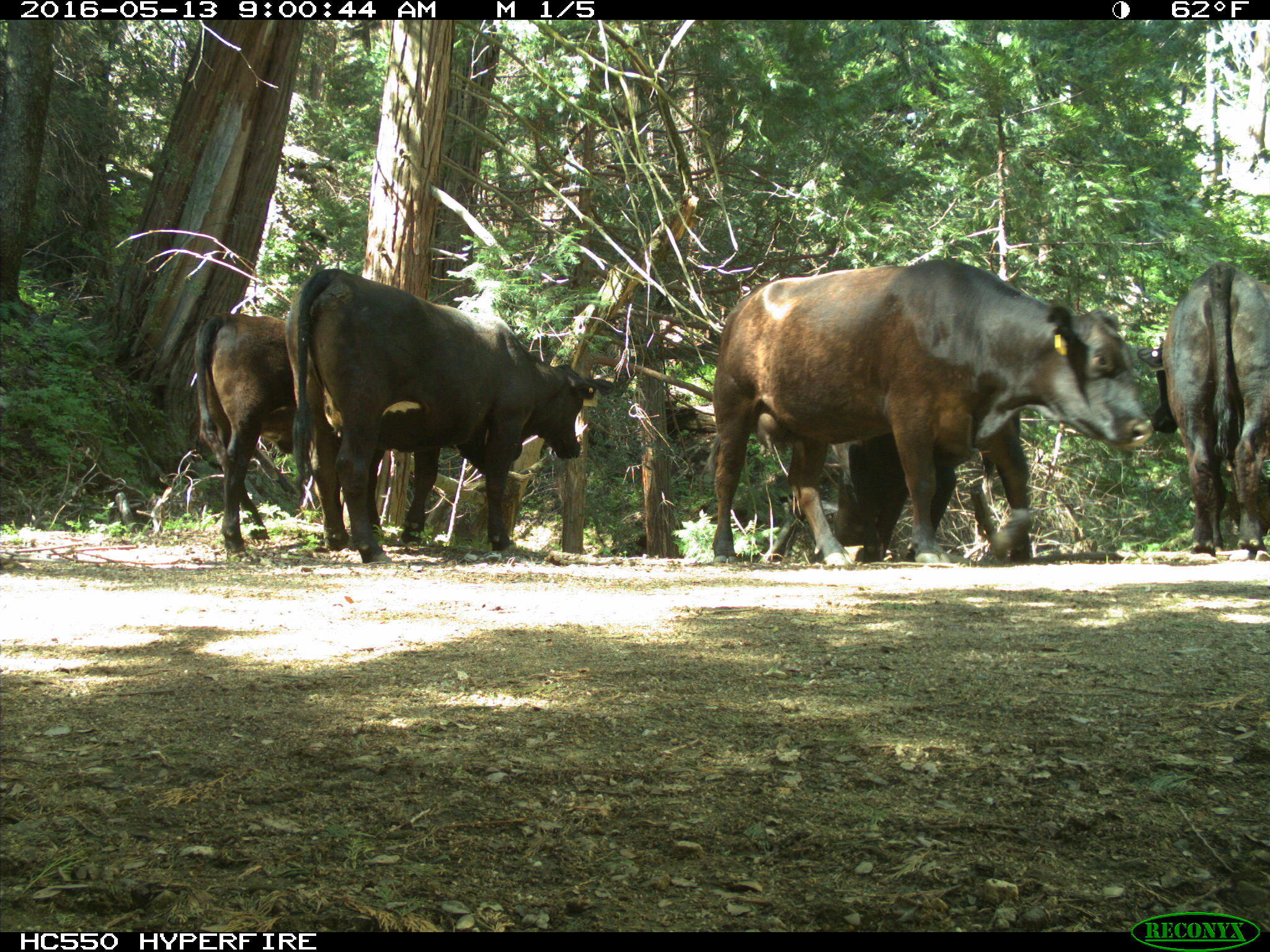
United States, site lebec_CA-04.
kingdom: Animalia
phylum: Chordata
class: Mammalia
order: Artiodactyla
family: Bovidae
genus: Bos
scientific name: Bos taurus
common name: domestic cow